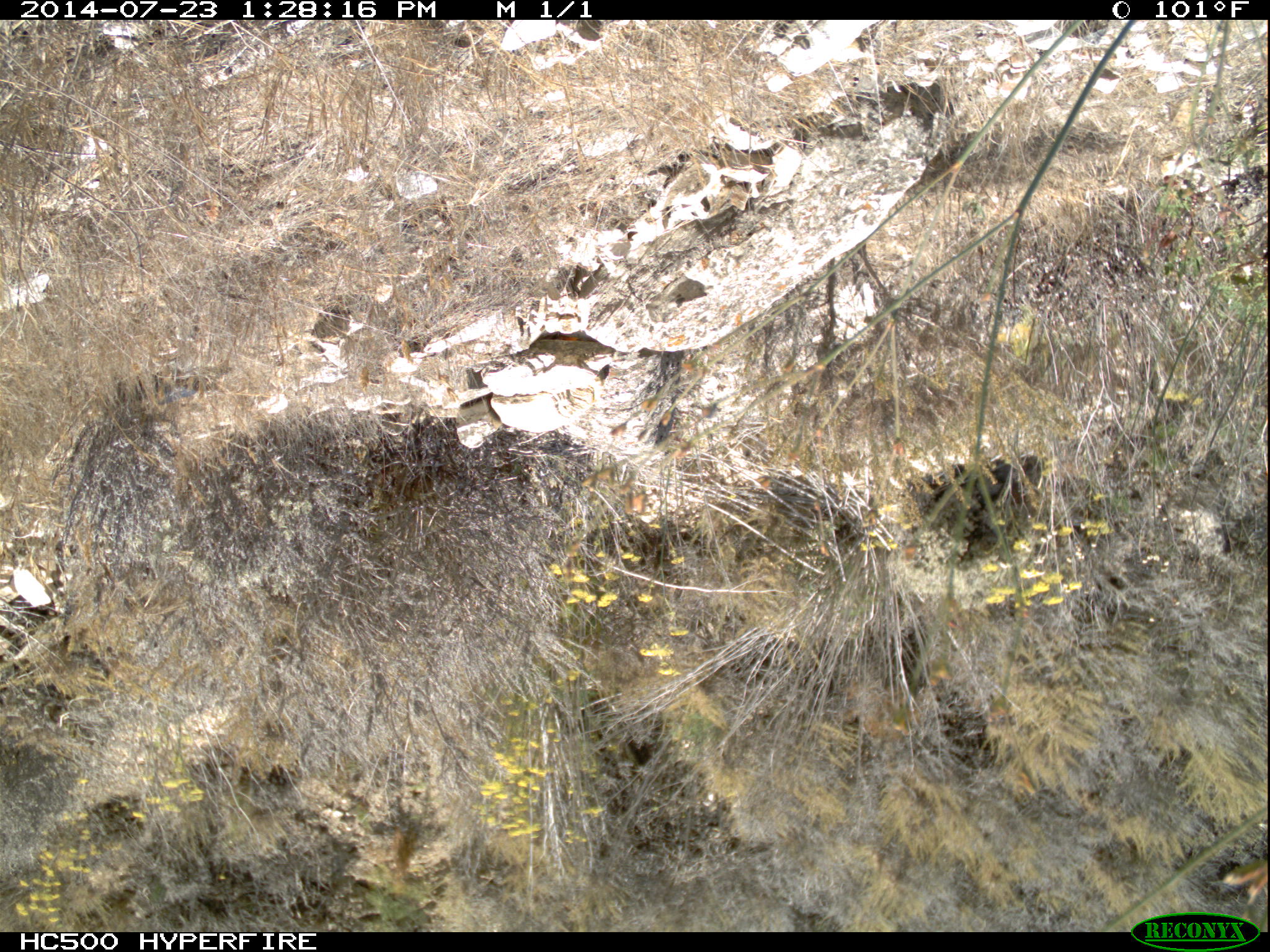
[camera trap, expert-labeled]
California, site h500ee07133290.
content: no animal present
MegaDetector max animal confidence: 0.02